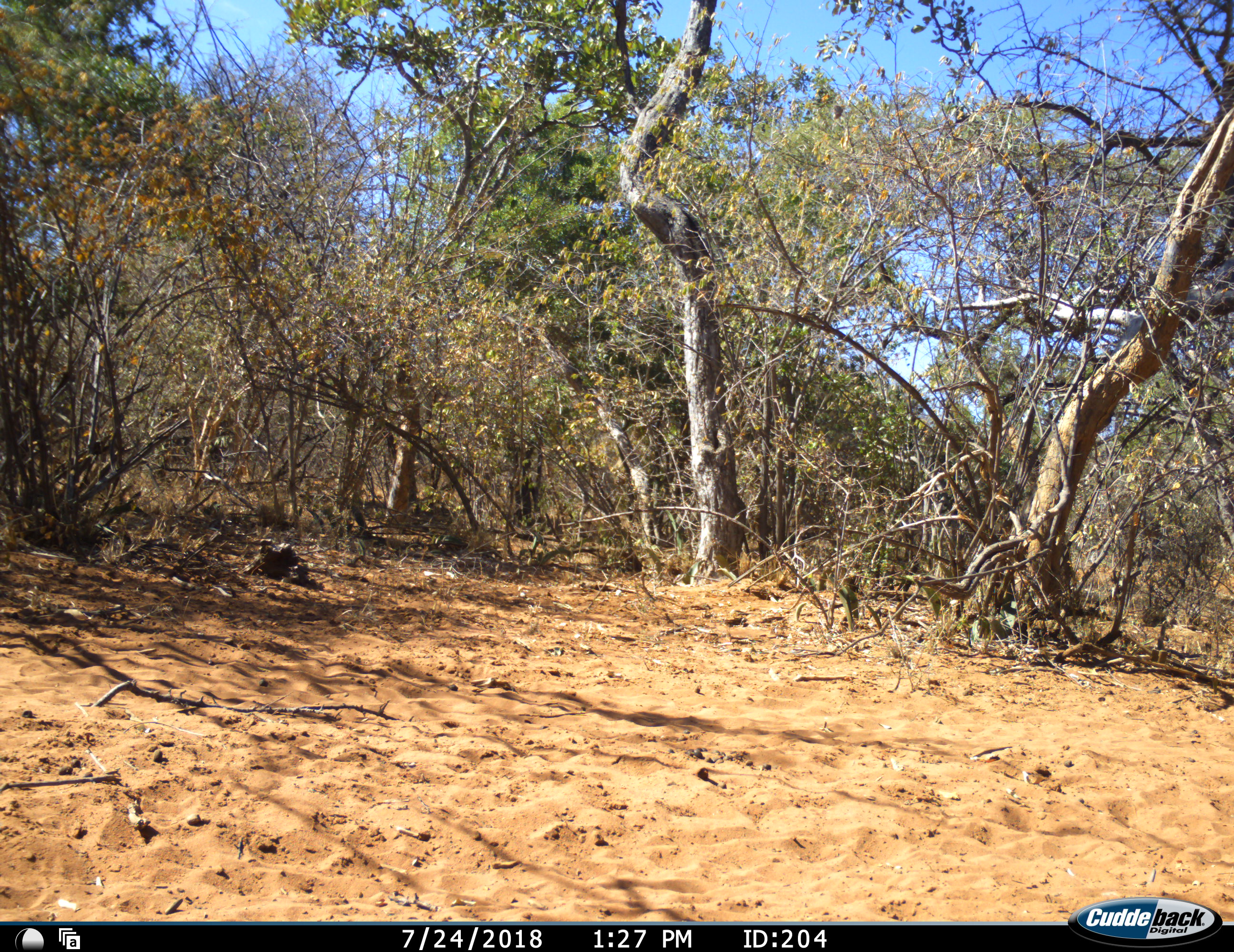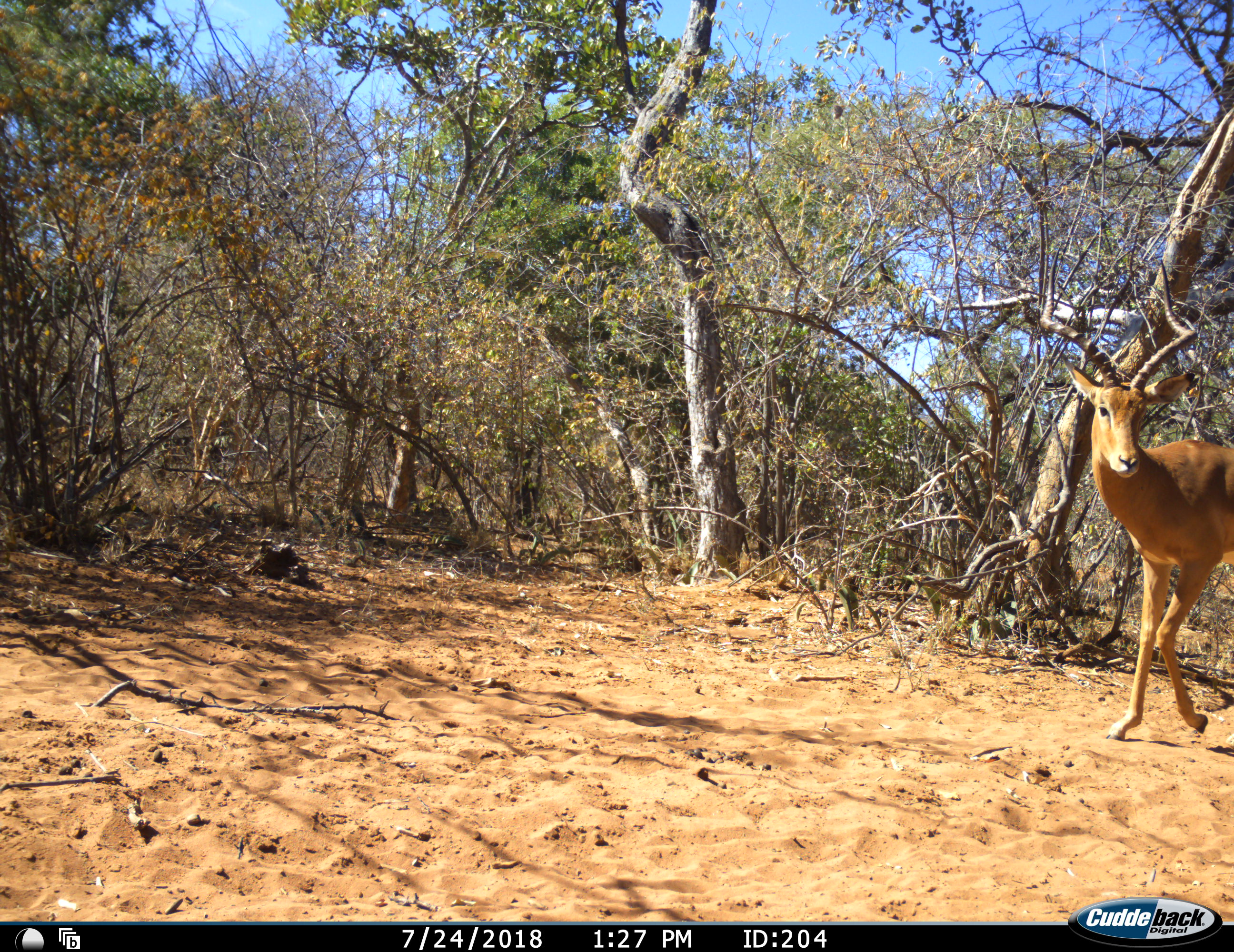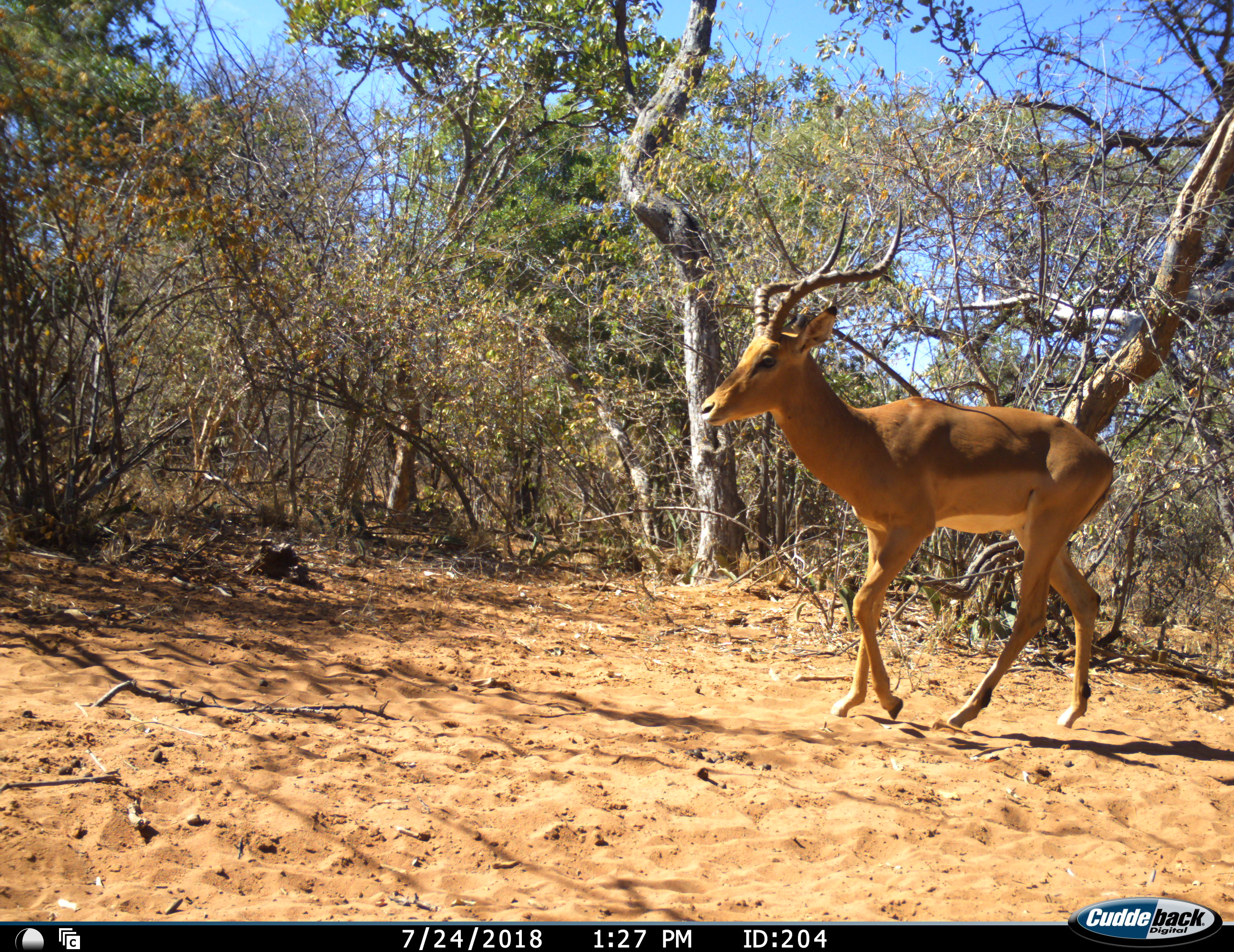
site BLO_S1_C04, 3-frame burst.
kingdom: Animalia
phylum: Chordata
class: Mammalia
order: Artiodactyla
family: Bovidae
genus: Aepyceros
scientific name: Aepyceros melampus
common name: impala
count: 1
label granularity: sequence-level